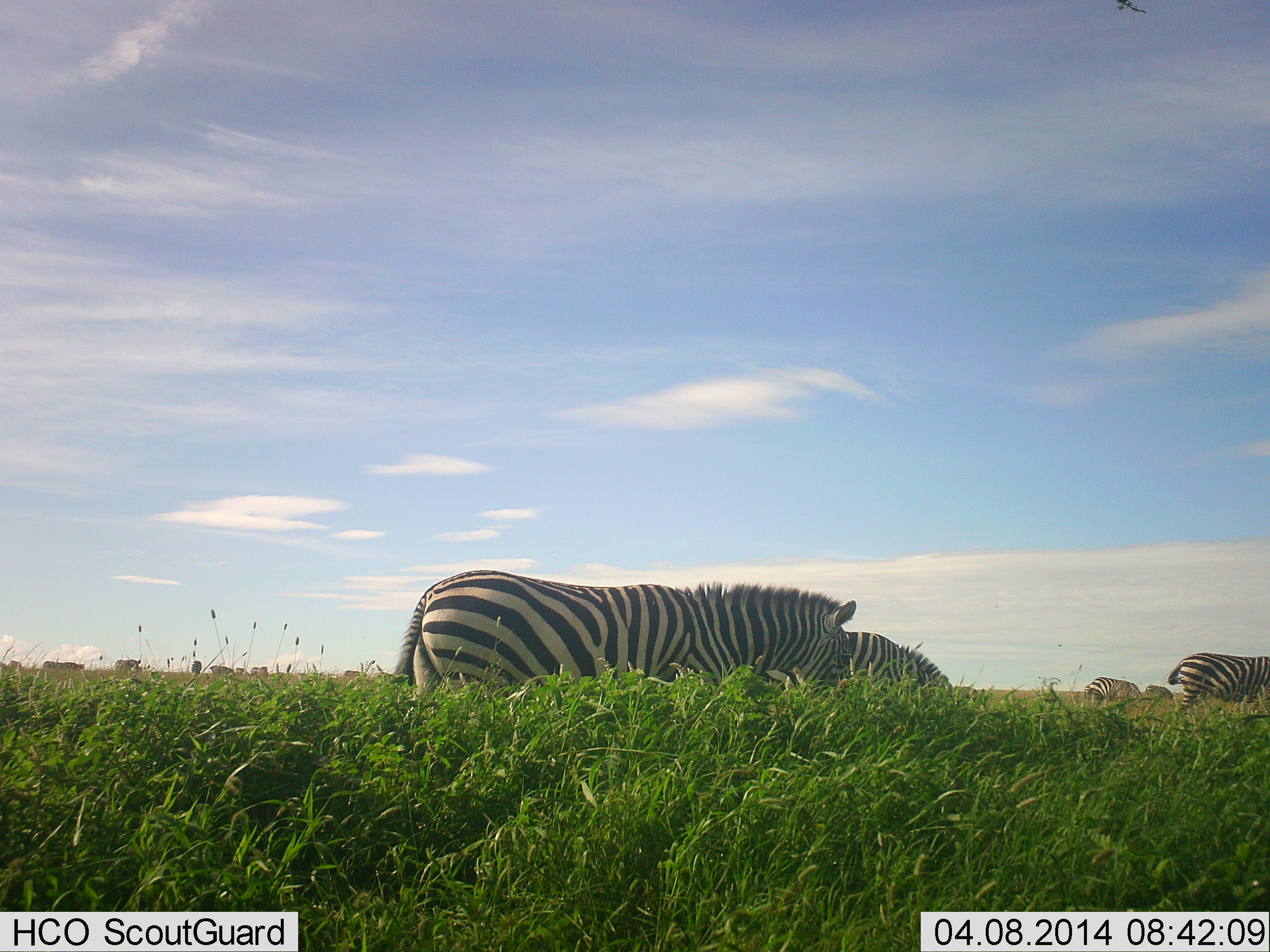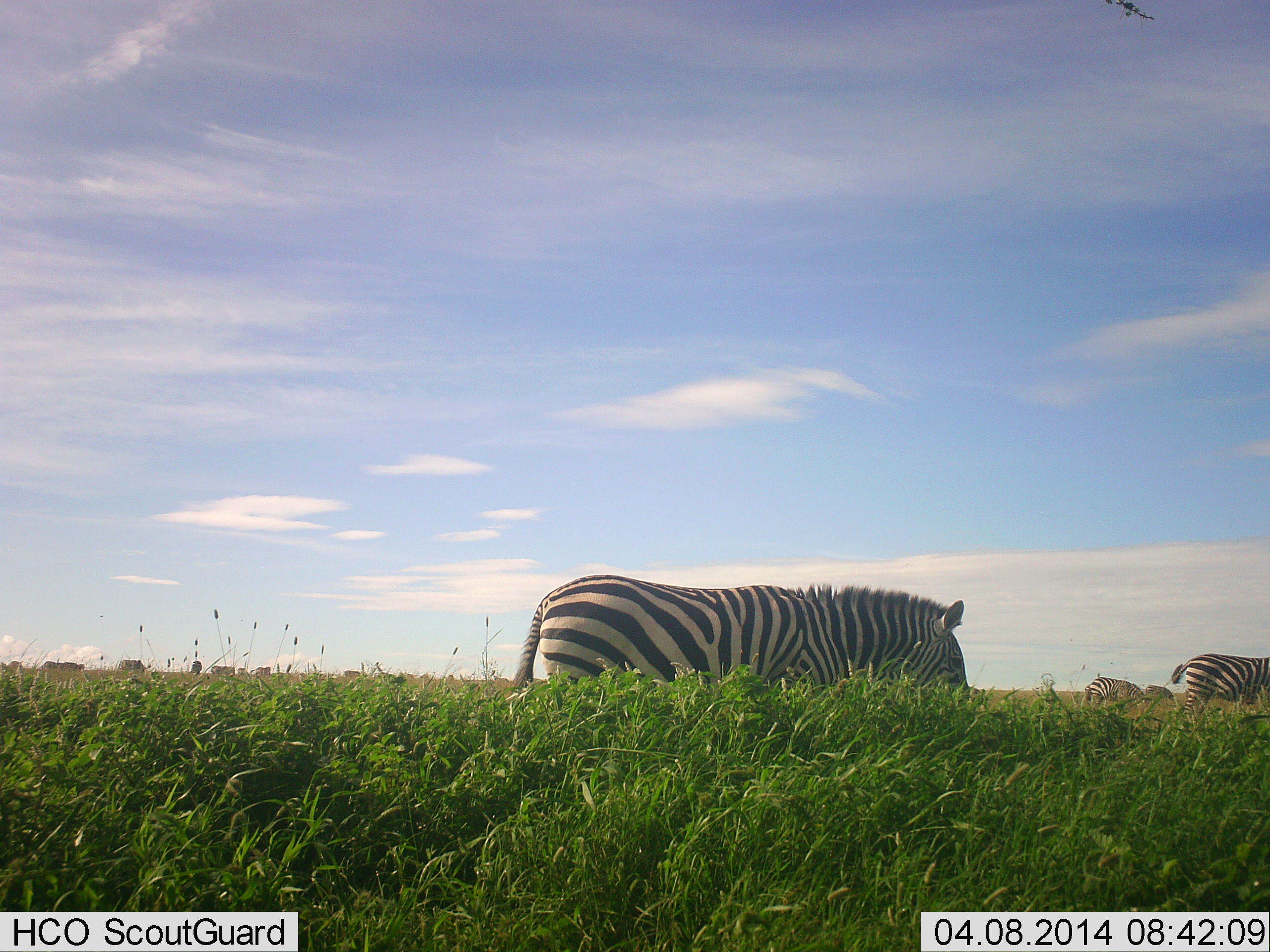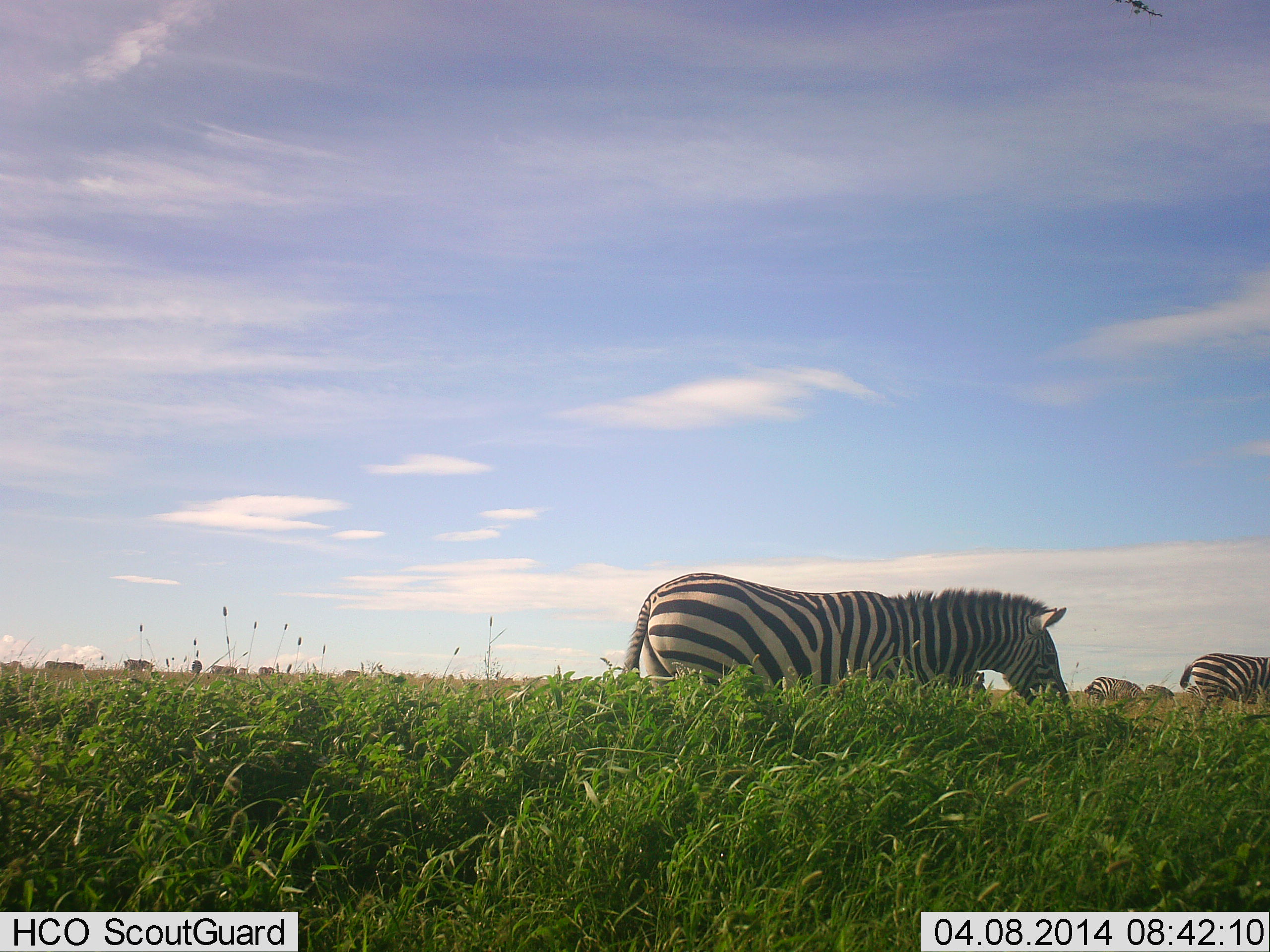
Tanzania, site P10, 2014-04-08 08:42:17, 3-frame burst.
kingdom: Animalia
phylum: Chordata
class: Mammalia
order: Perissodactyla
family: Equidae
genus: Equus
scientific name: Equus quagga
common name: plains zebra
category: zebra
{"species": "zebra (plains zebra) (Equus quagga)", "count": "5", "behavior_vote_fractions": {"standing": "24%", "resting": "5%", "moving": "82%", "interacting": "0%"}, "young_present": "0%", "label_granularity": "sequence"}